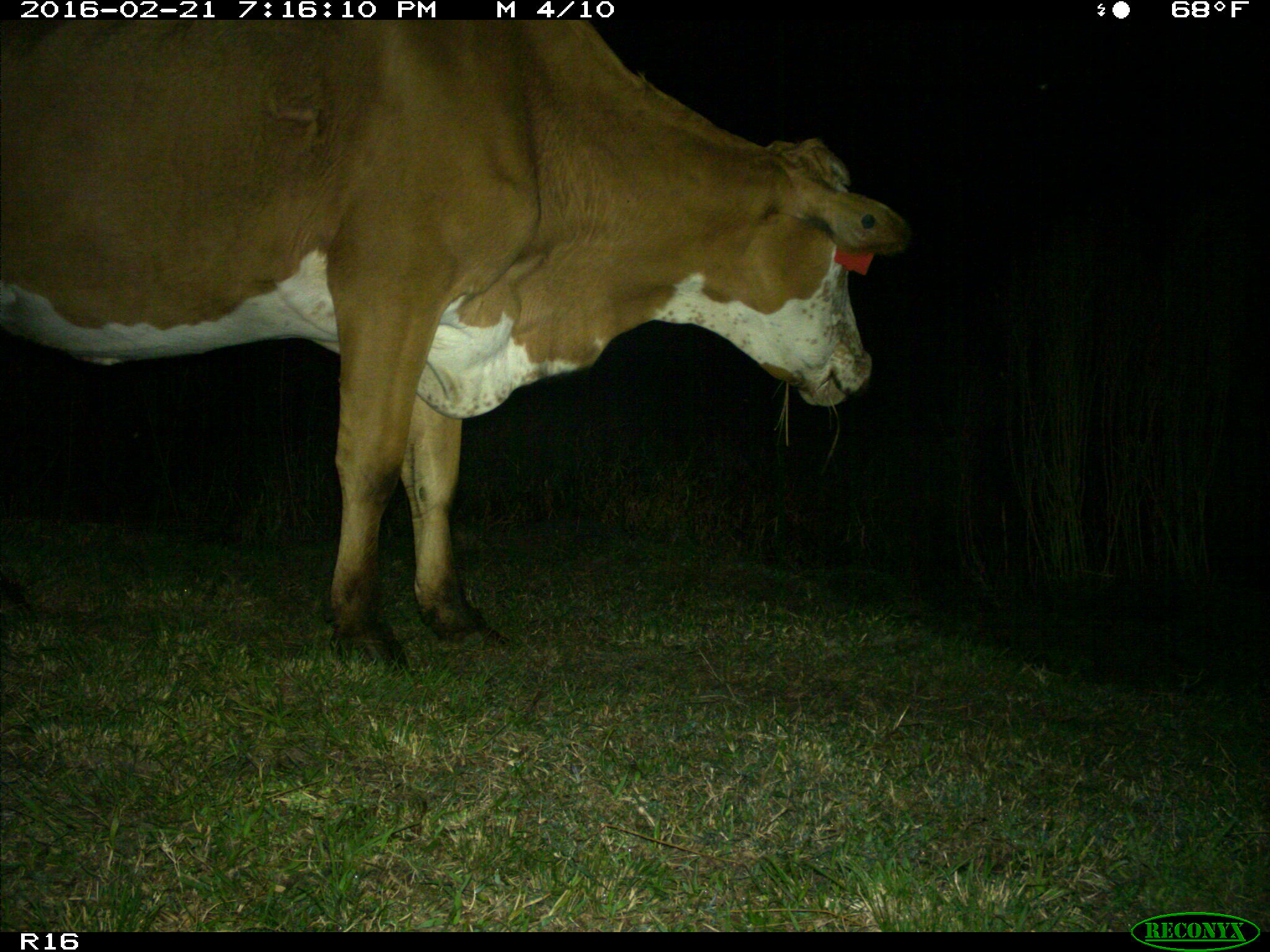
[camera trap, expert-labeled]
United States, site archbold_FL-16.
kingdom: Animalia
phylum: Chordata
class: Mammalia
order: Artiodactyla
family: Bovidae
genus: Bos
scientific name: Bos taurus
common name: domestic cow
Bos taurus (domestic cow).